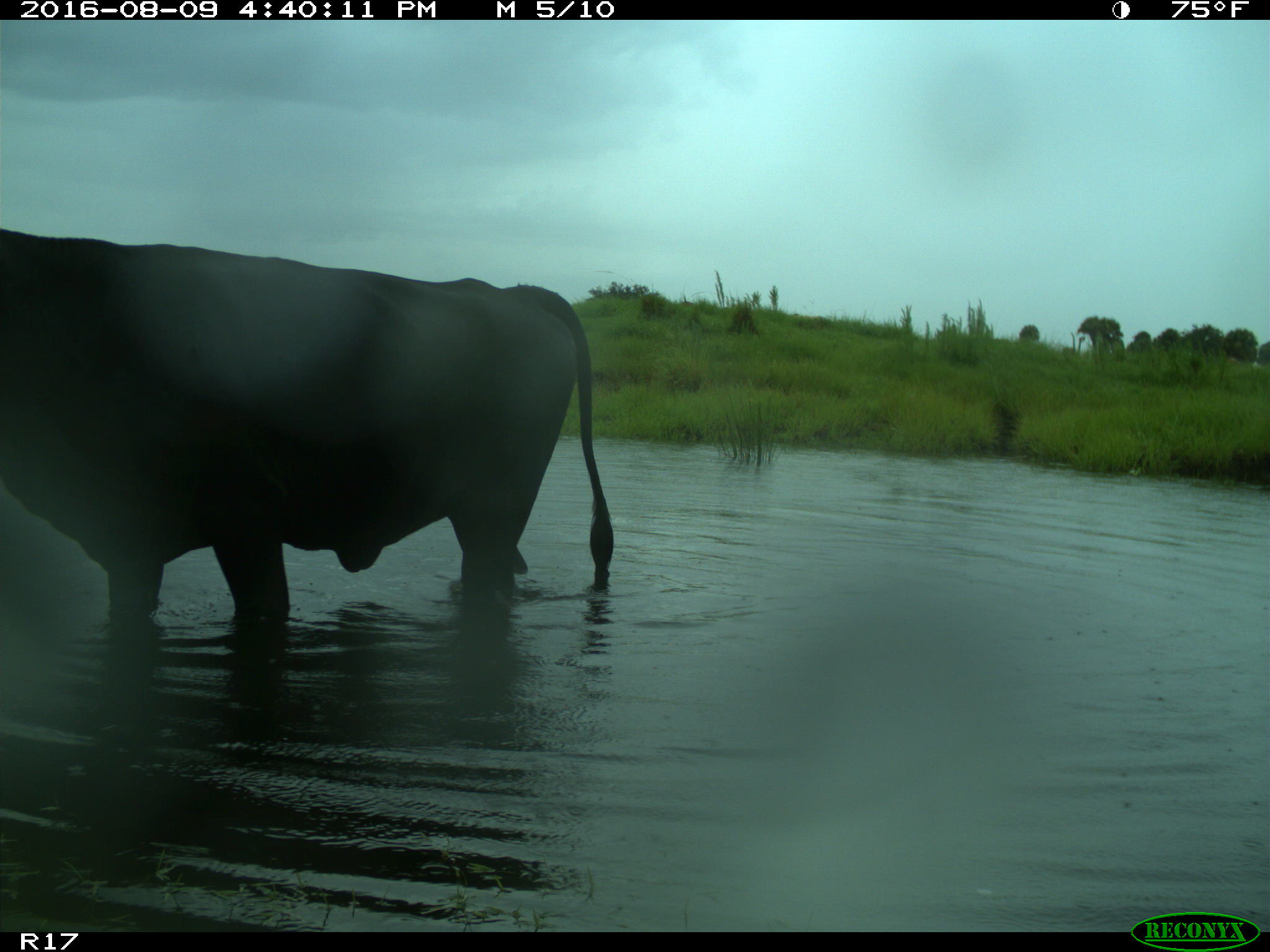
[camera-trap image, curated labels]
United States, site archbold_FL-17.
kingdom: Animalia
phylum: Chordata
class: Mammalia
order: Artiodactyla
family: Bovidae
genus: Bos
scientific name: Bos taurus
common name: domestic cow